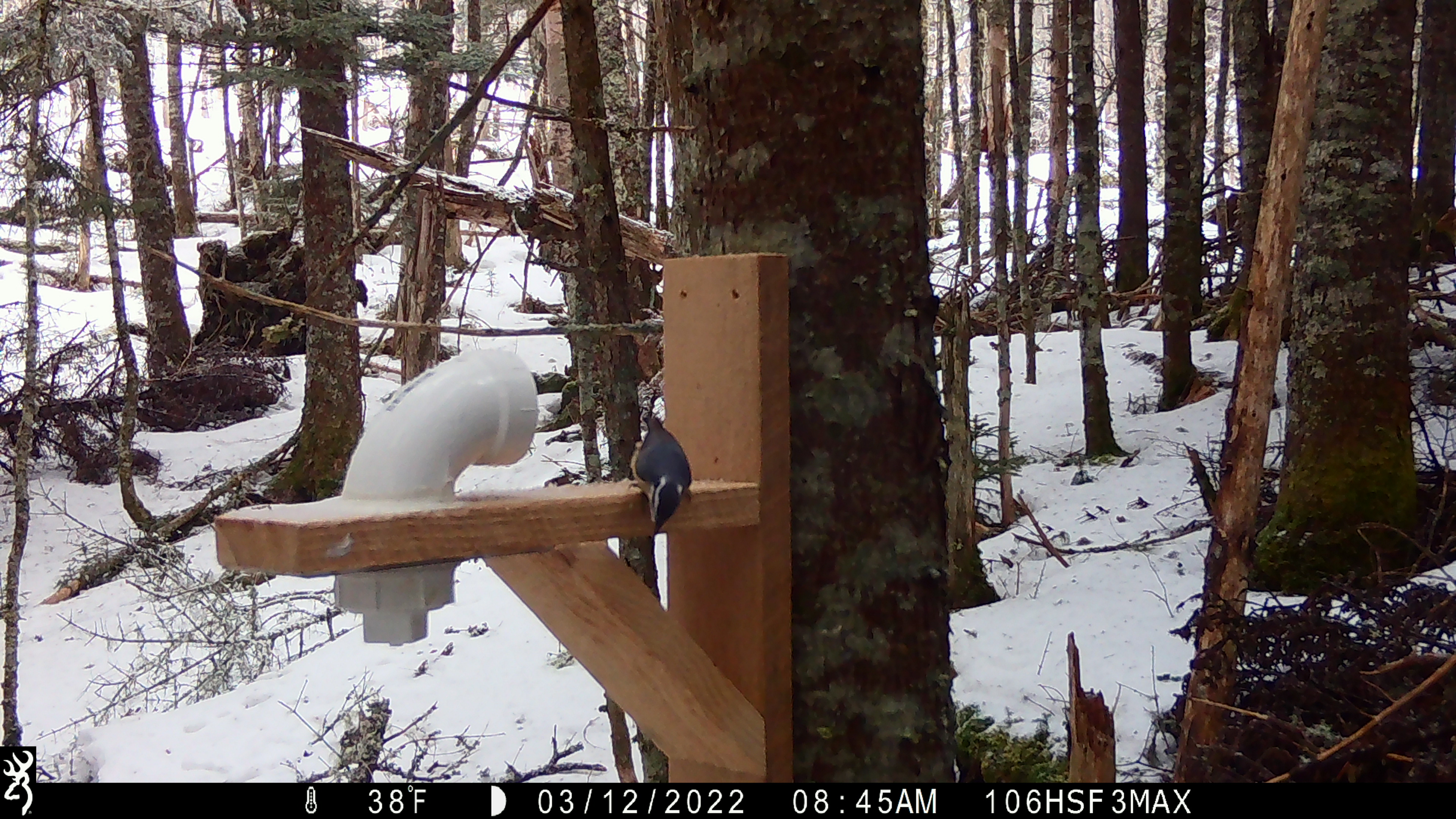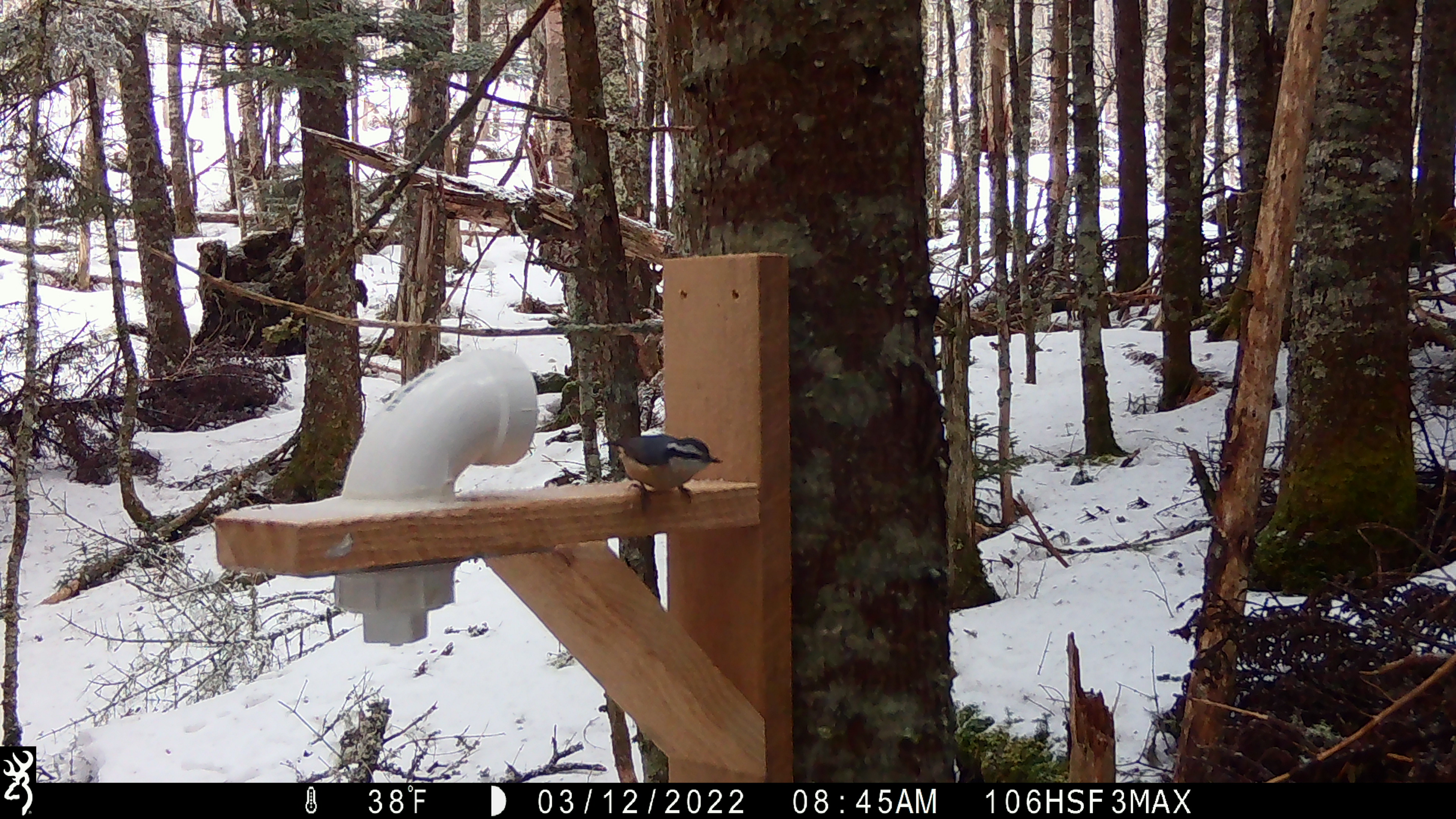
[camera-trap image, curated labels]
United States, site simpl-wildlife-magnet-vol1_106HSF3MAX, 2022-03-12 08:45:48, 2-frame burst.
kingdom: Animalia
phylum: Chordata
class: Aves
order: Passeriformes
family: Sittidae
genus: Sitta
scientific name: Sitta canadensis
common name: red-breasted nuthatch